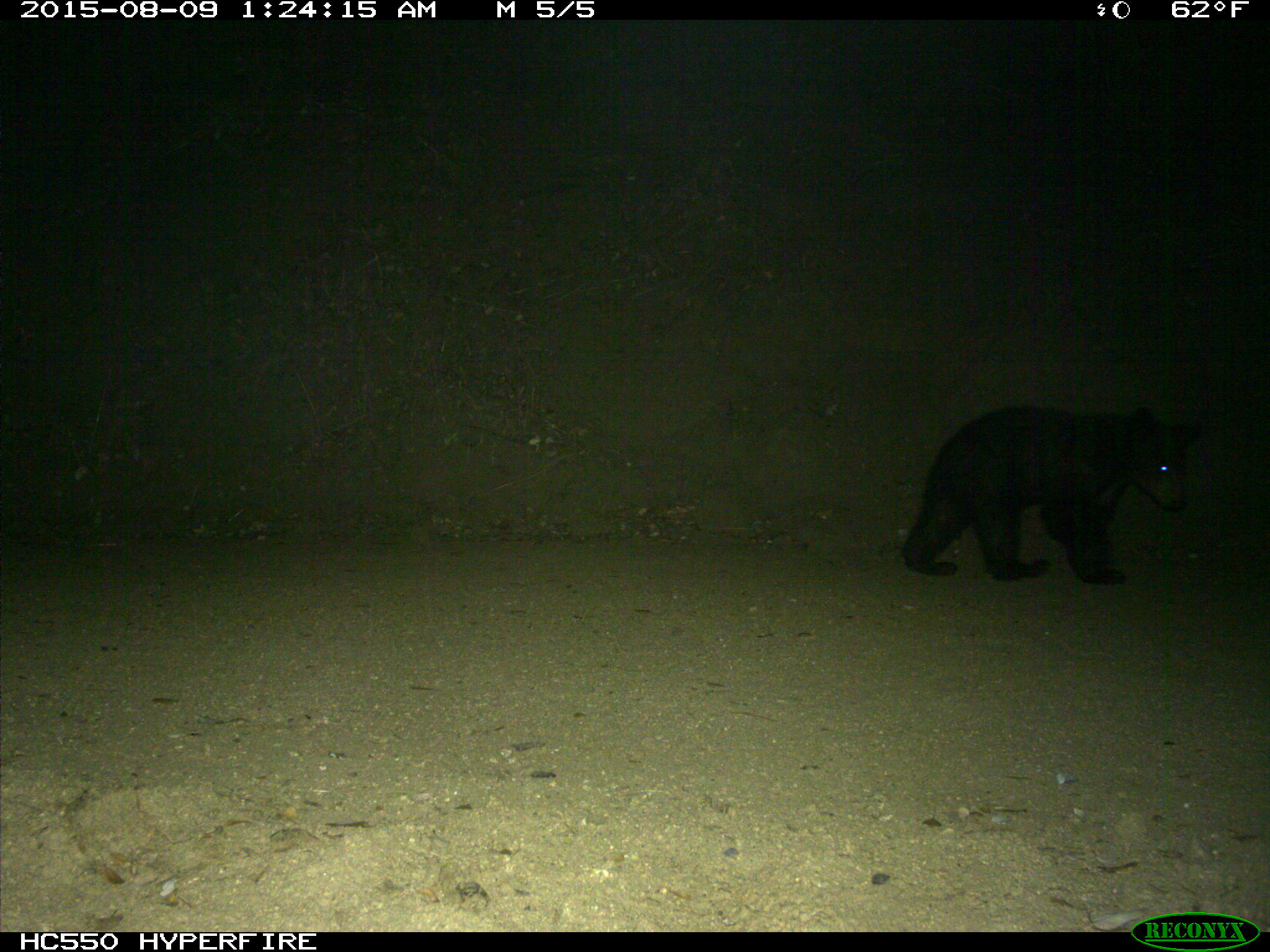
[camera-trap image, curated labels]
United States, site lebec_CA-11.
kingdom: Animalia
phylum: Chordata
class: Mammalia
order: Carnivora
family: Ursidae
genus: Ursus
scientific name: Ursus americanus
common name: american black bear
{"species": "Ursus americanus (american black bear)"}